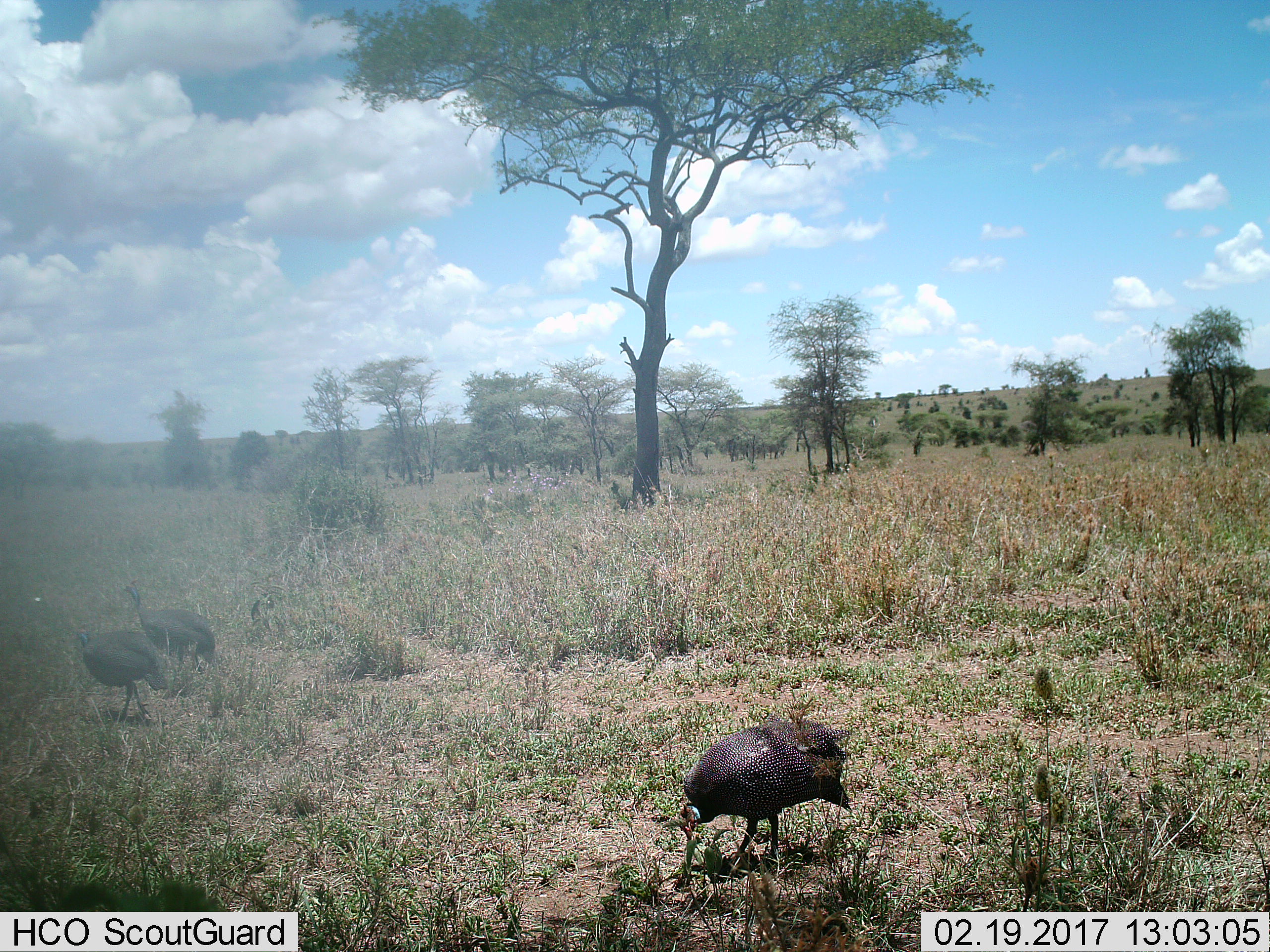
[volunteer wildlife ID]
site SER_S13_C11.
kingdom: Animalia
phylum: Chordata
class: Aves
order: Galliformes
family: Numididae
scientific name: Numididae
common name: guineafowl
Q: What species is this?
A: Guineafowl (Numididae).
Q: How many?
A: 3.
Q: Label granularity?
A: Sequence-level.